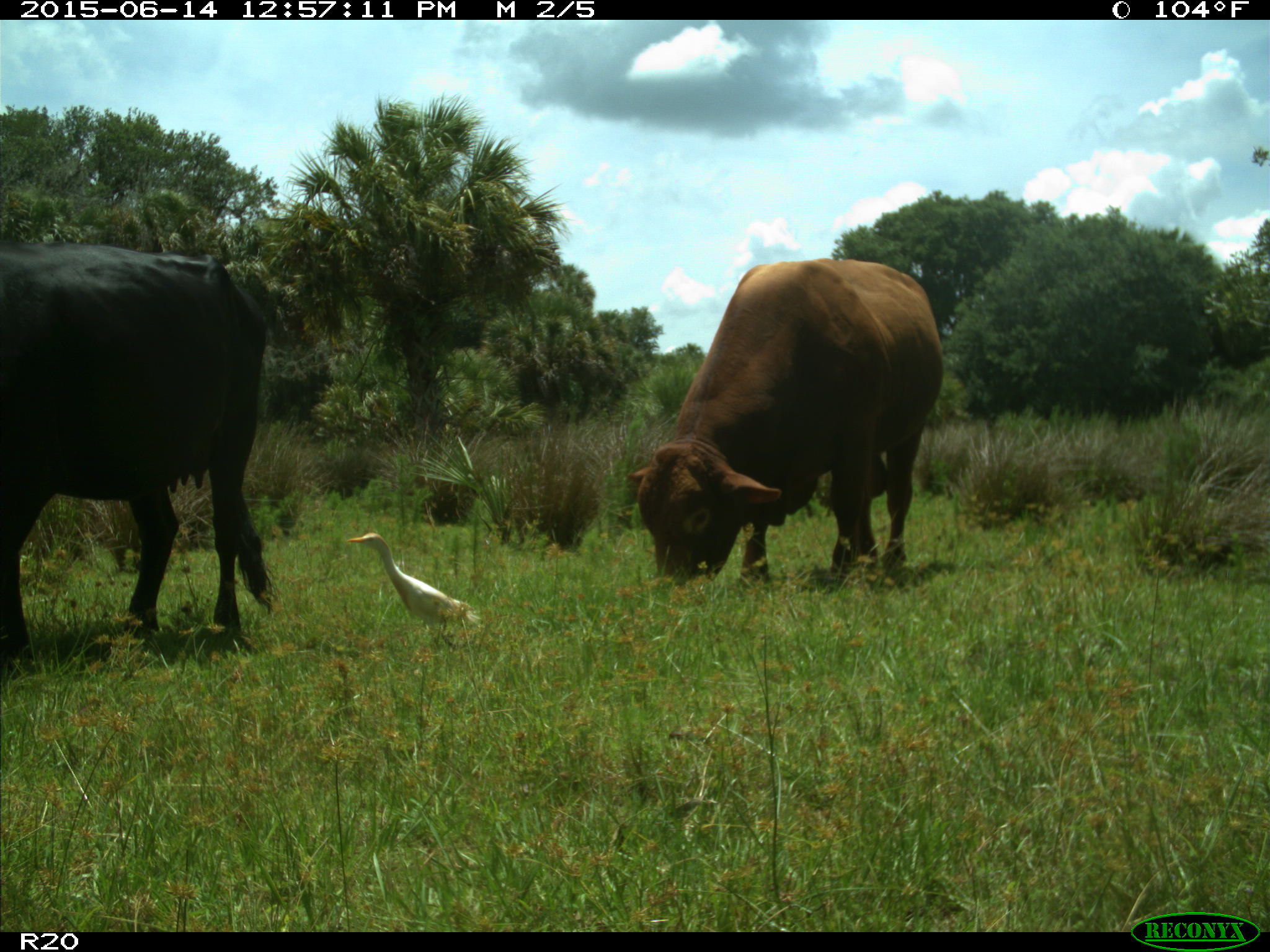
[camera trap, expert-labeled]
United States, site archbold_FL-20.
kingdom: Animalia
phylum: Chordata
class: Mammalia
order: Artiodactyla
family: Bovidae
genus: Bos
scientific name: Bos taurus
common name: domestic cow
Bos taurus (domestic cow).